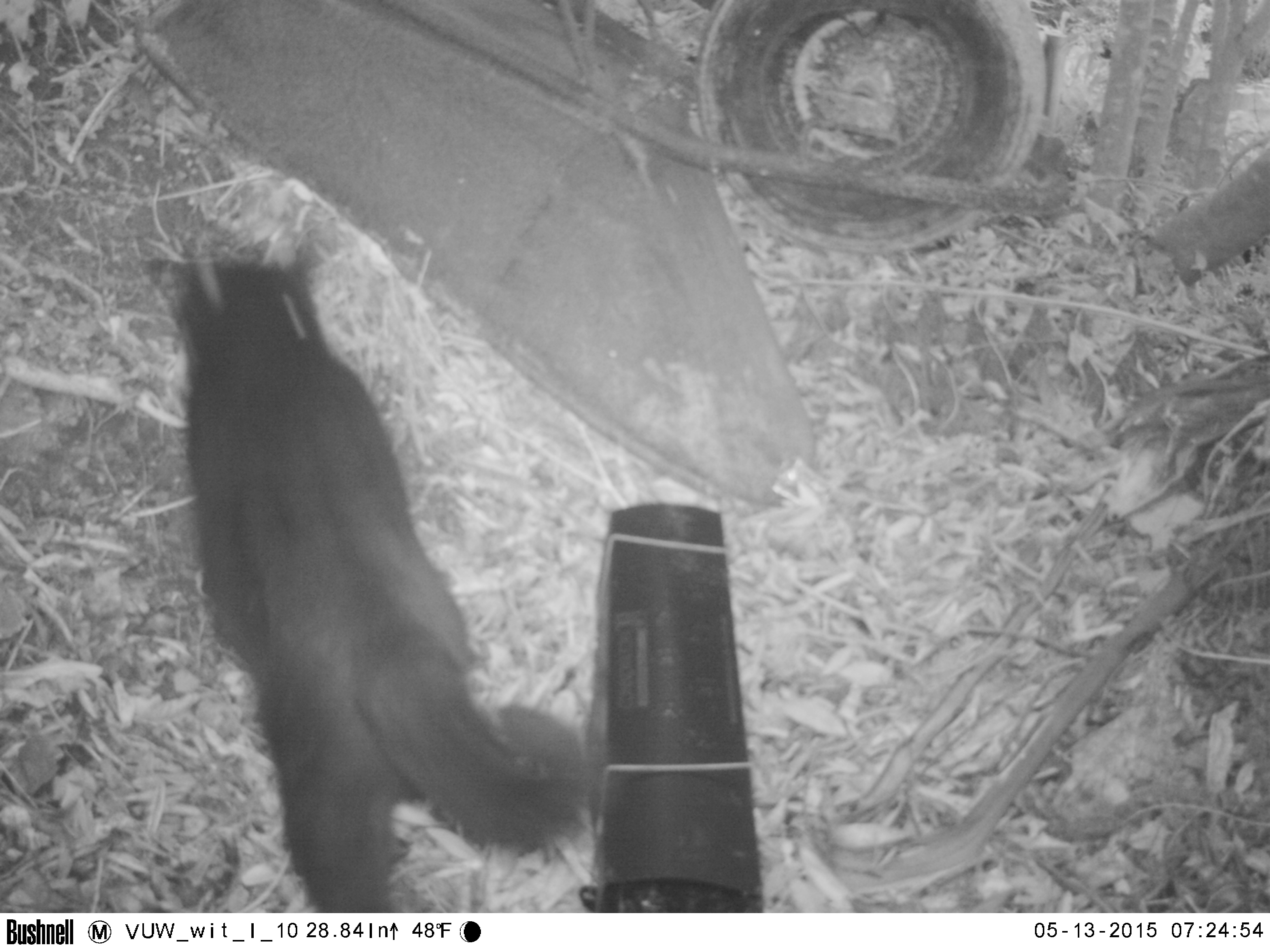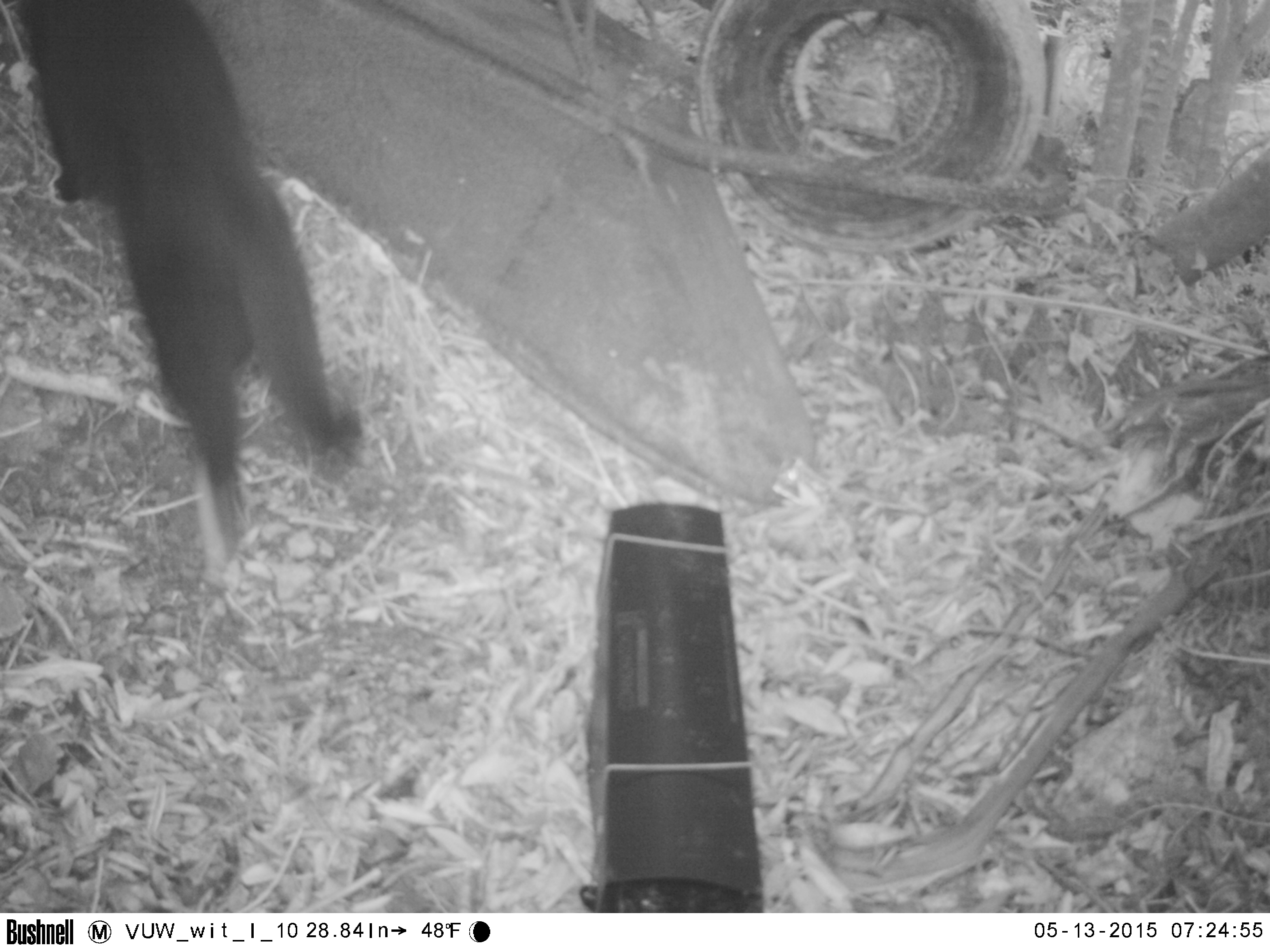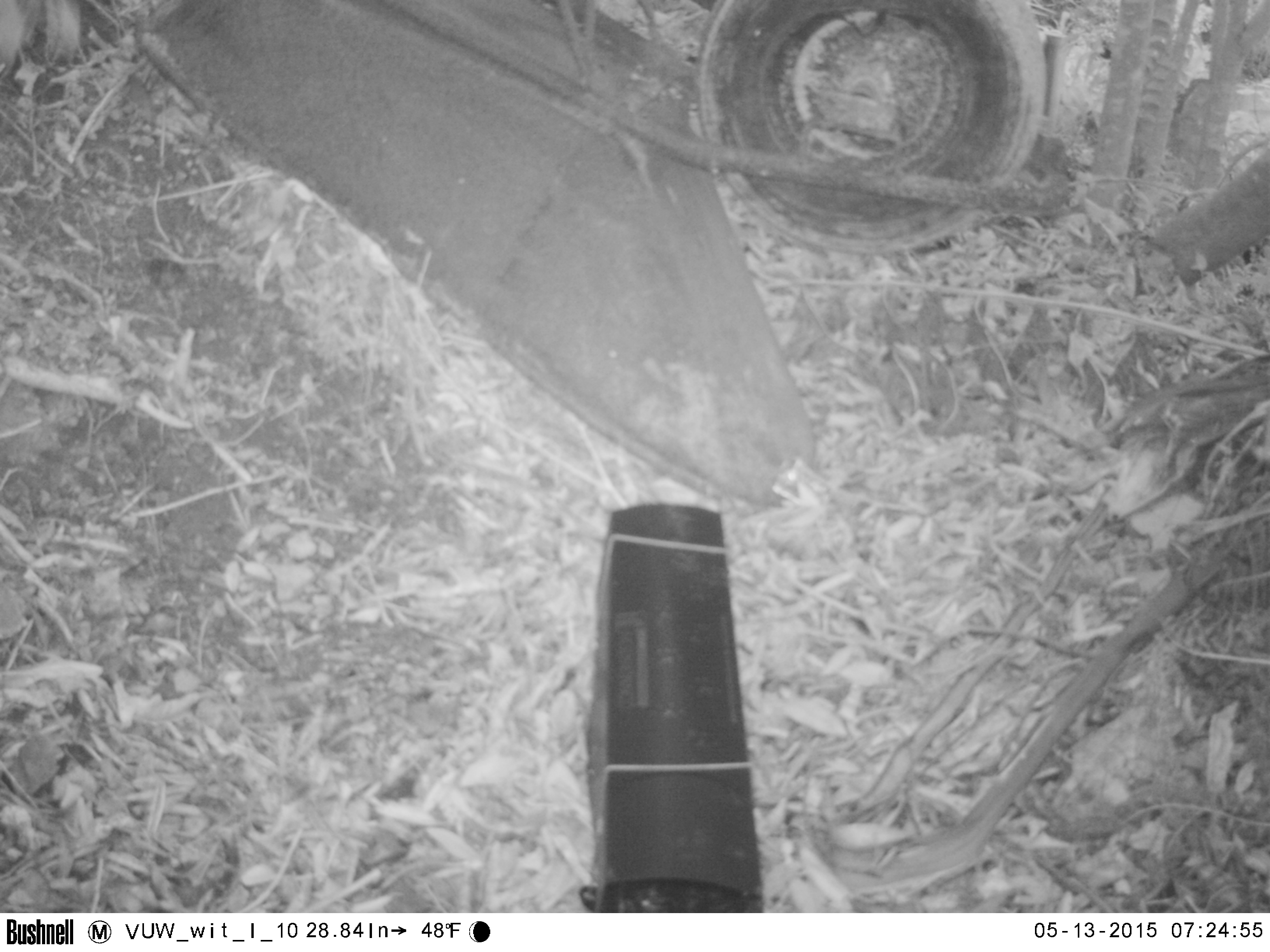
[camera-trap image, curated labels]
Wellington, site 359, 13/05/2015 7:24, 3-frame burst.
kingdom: Animalia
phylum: Chordata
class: Mammalia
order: Carnivora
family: Felidae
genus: Felis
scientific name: Felis catus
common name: cat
Cat (Felis catus).